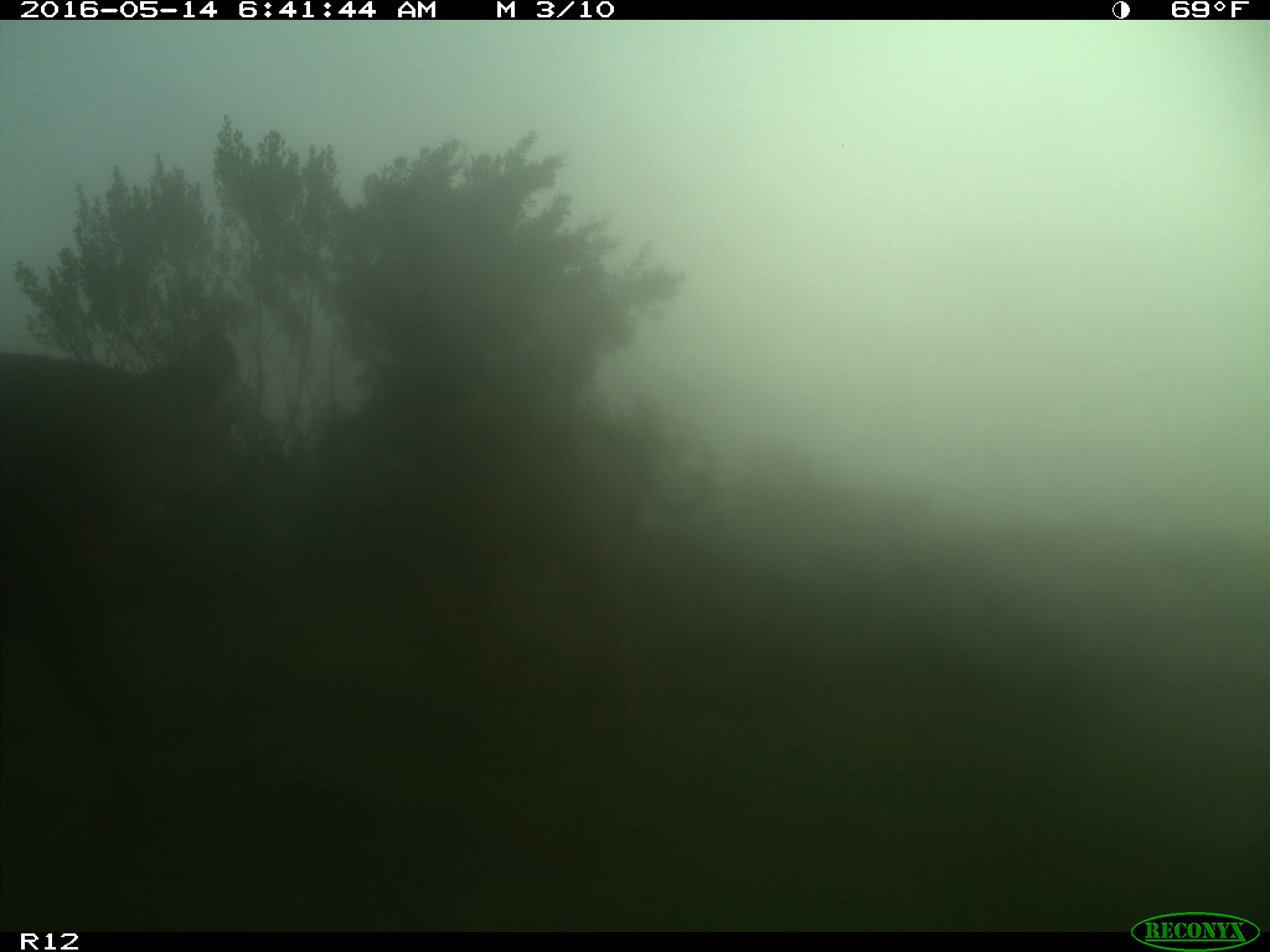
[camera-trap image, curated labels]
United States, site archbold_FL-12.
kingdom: Animalia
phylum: Chordata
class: Mammalia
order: Artiodactyla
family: Bovidae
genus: Bos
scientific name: Bos taurus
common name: domestic cow